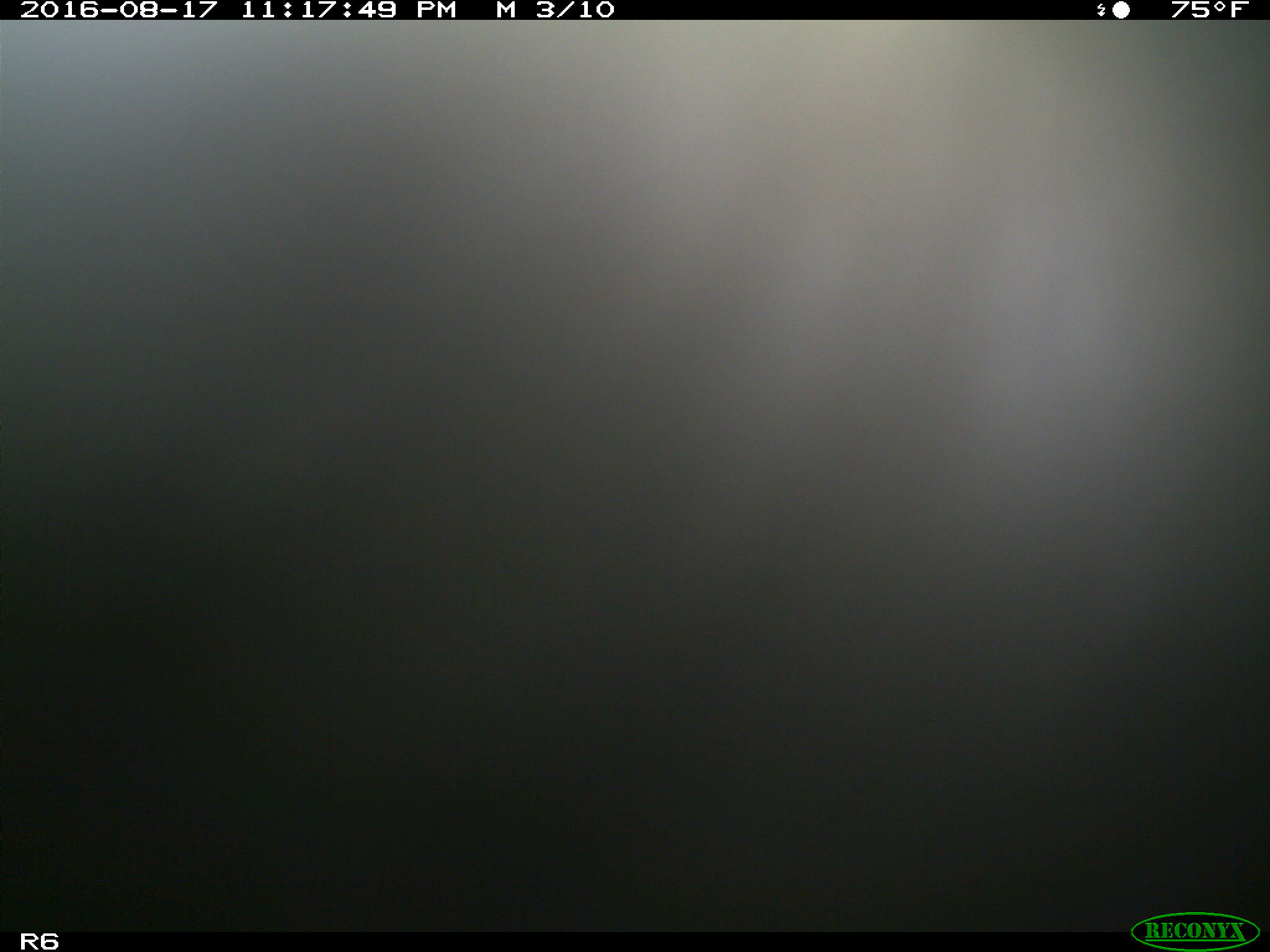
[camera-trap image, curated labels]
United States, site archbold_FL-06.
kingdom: Animalia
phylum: Chordata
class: Mammalia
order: Artiodactyla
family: Bovidae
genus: Bos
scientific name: Bos taurus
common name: domestic cow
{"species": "Bos taurus (domestic cow)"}